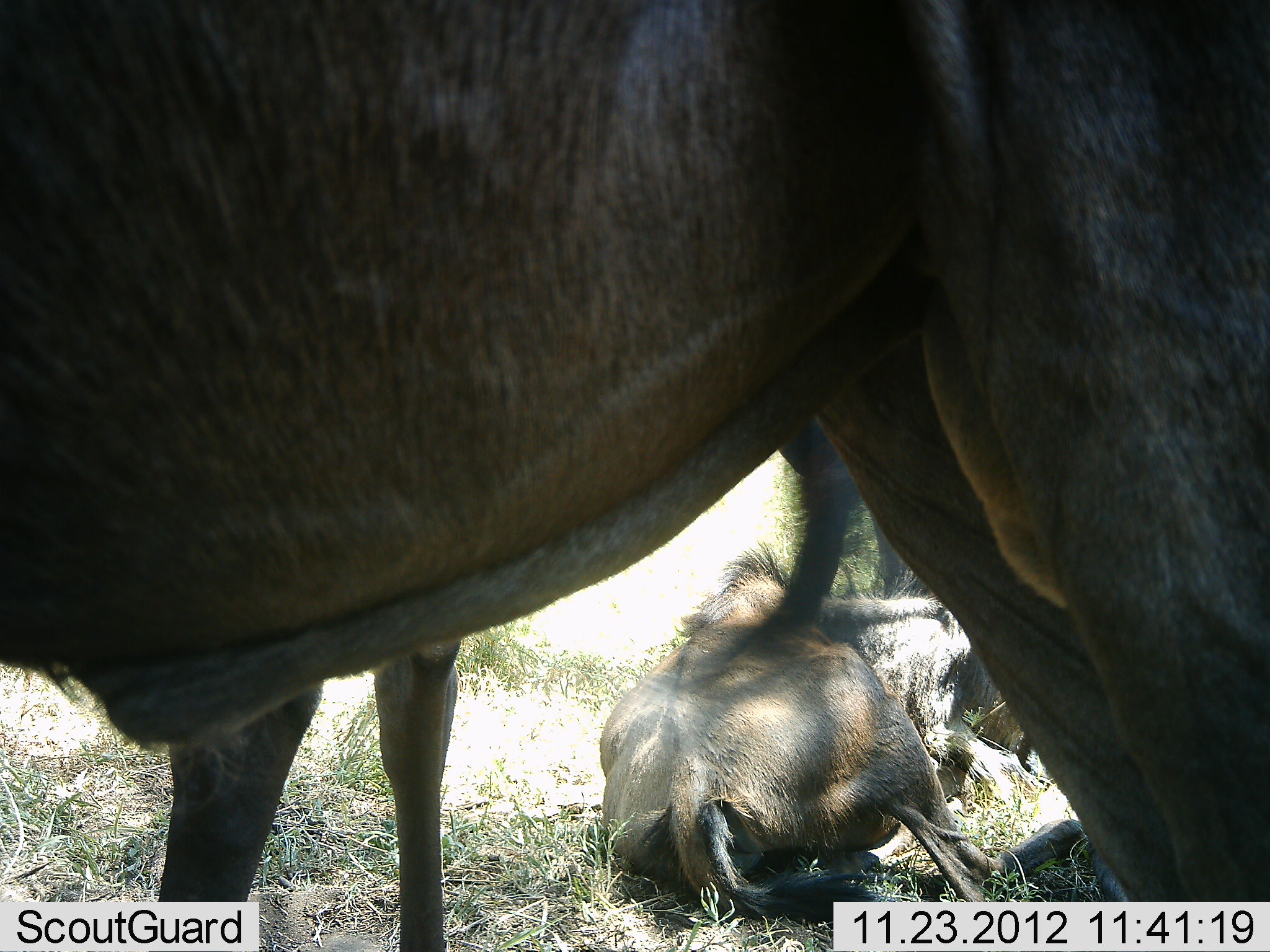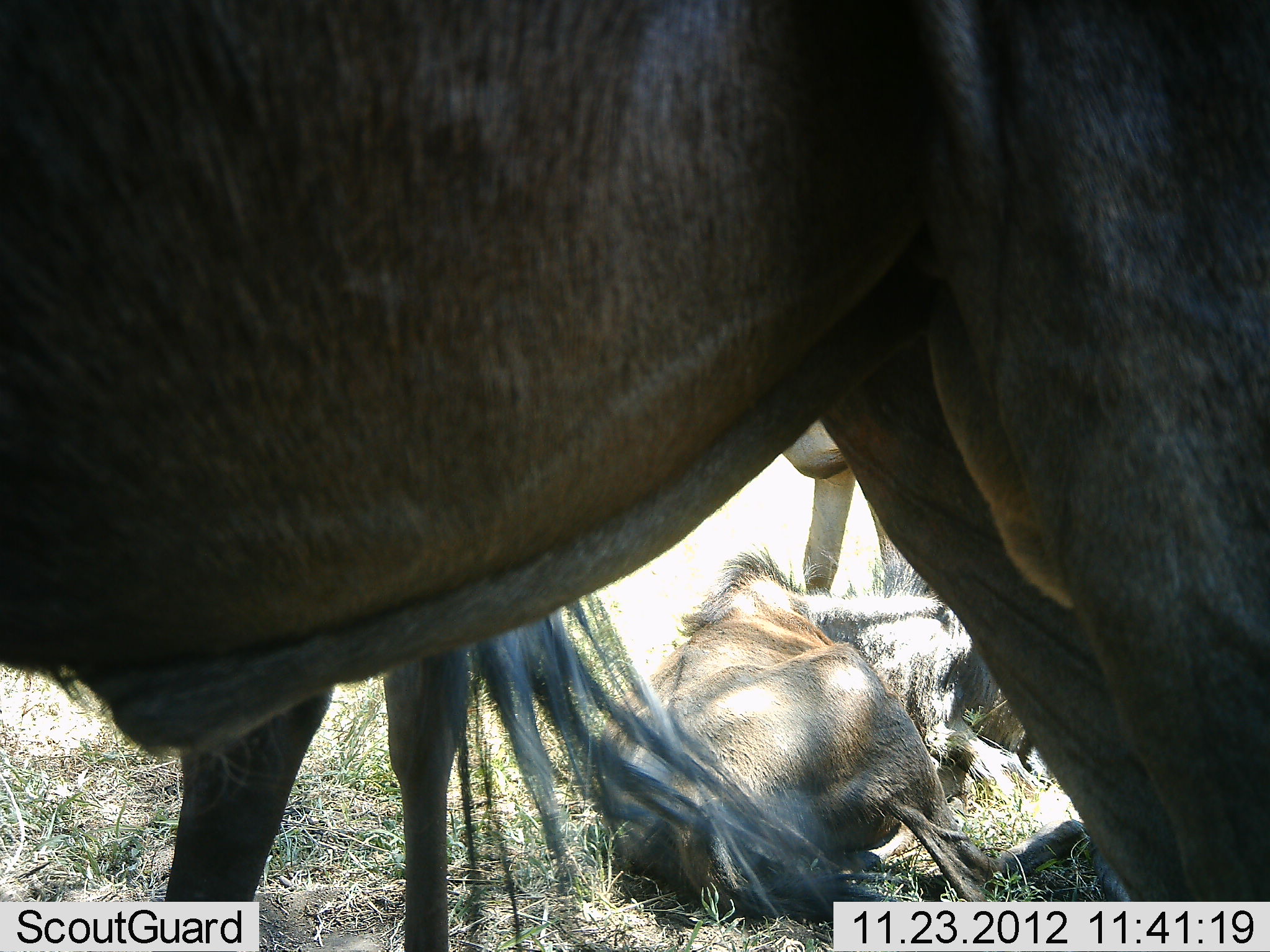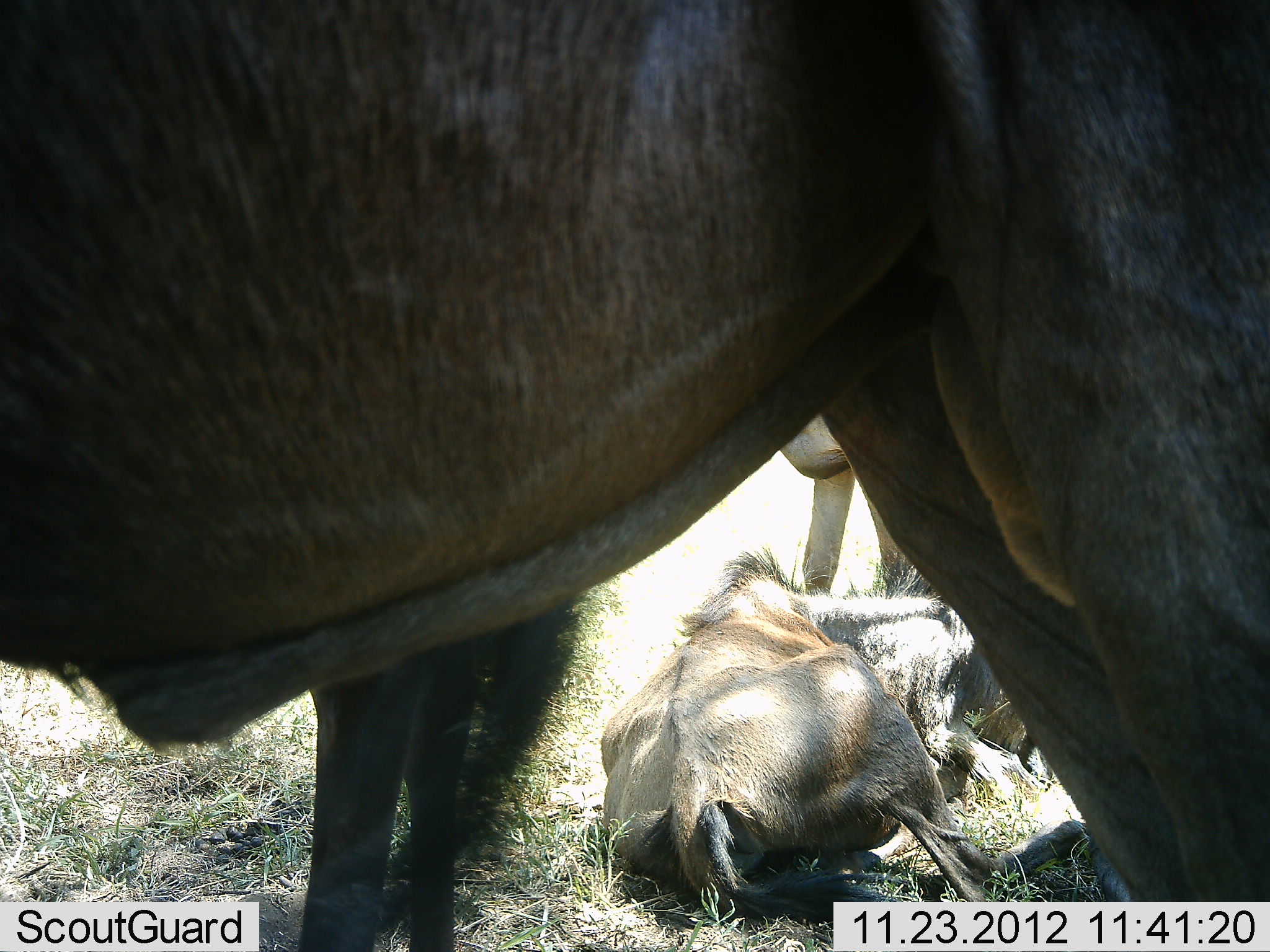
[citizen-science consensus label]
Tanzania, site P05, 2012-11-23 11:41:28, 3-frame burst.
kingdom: Animalia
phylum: Chordata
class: Mammalia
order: Artiodactyla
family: Bovidae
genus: Connochaetes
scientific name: Connochaetes taurinus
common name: blue wildebeest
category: wildebeest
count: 4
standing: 80%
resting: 100%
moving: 0%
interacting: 0%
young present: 10%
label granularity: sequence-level